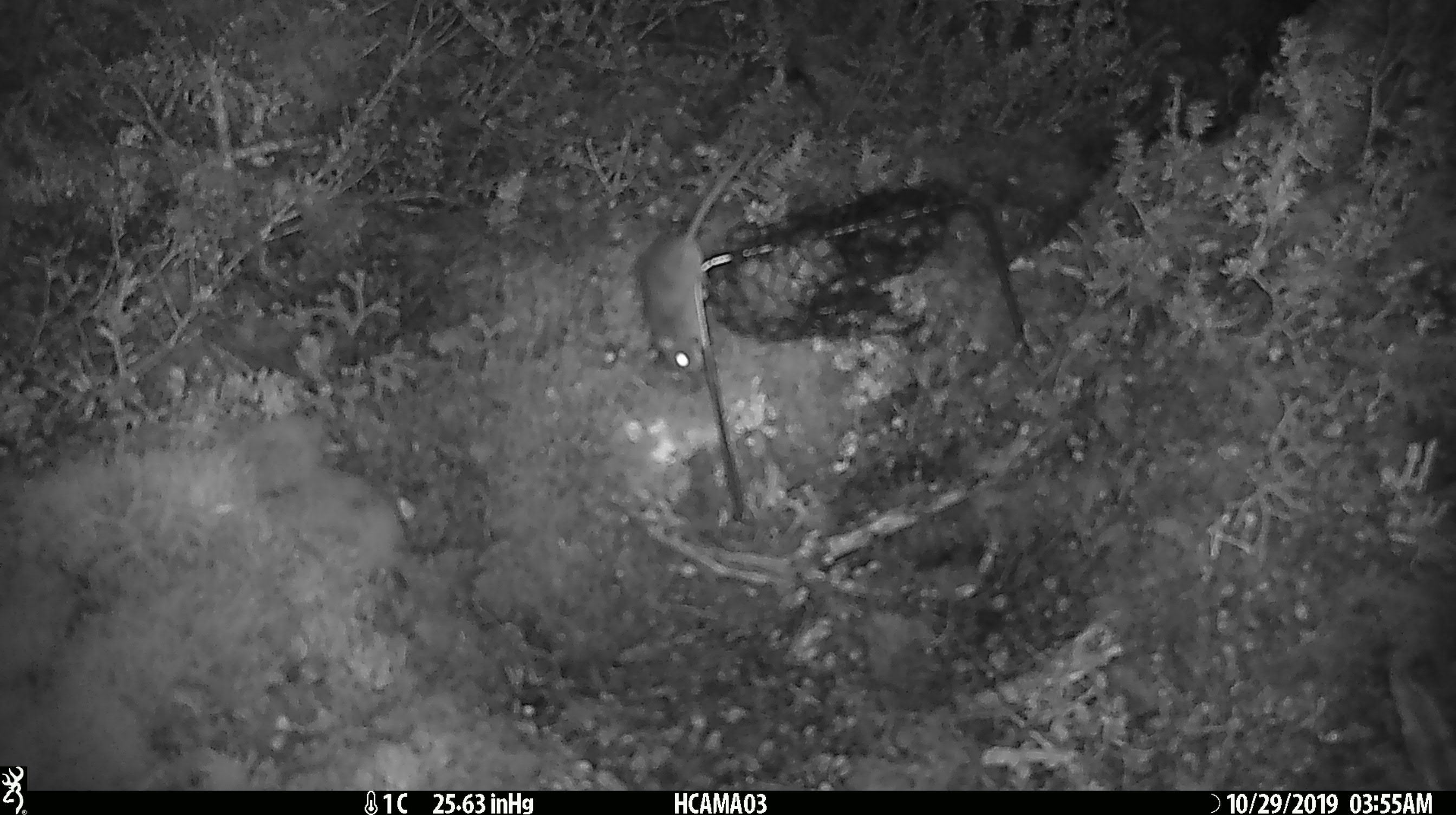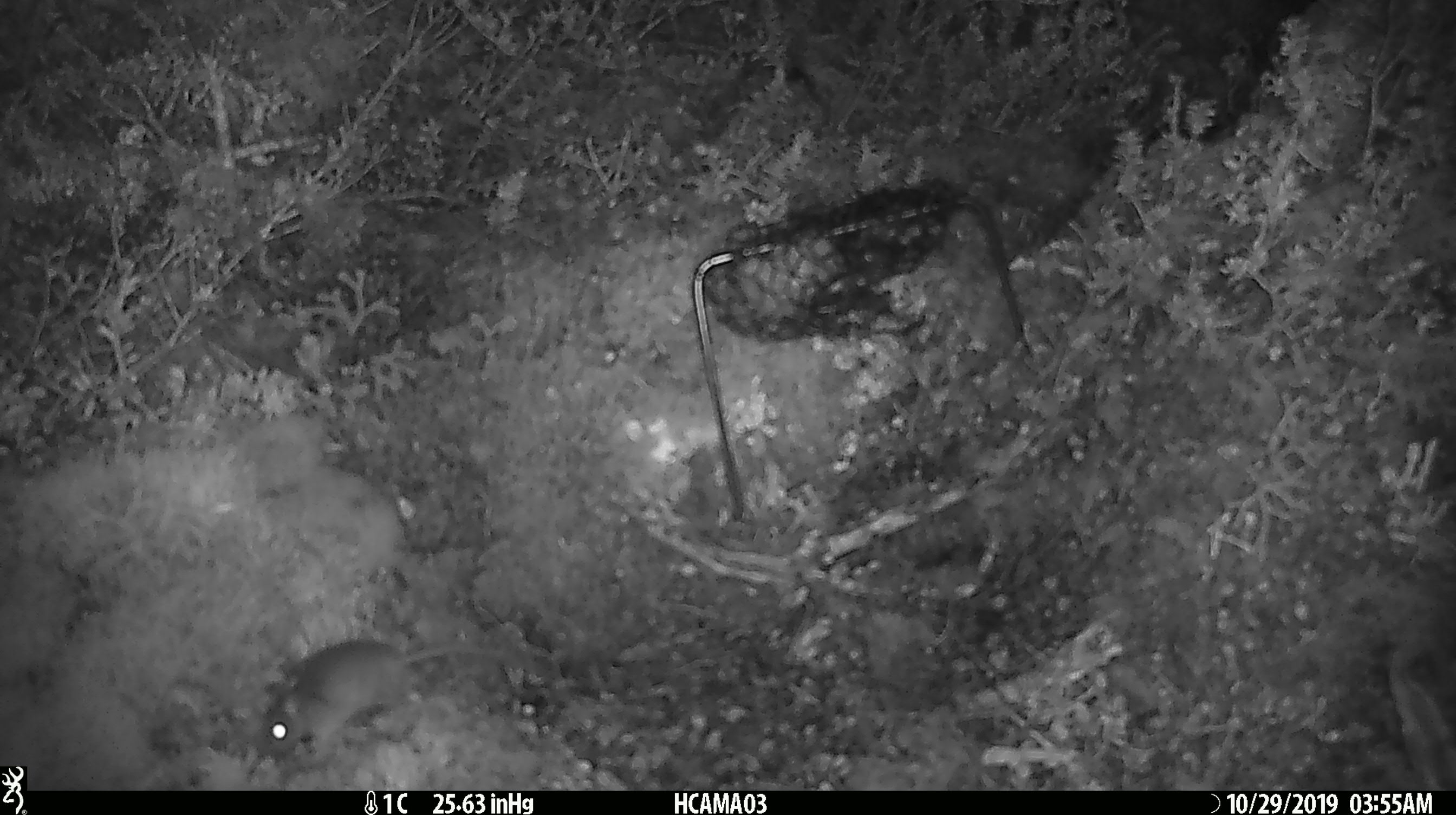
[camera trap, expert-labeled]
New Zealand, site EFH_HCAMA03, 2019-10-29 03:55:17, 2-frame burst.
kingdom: Animalia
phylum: Chordata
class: Mammalia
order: Rodentia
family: Muridae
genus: Mus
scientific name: Mus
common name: mouse